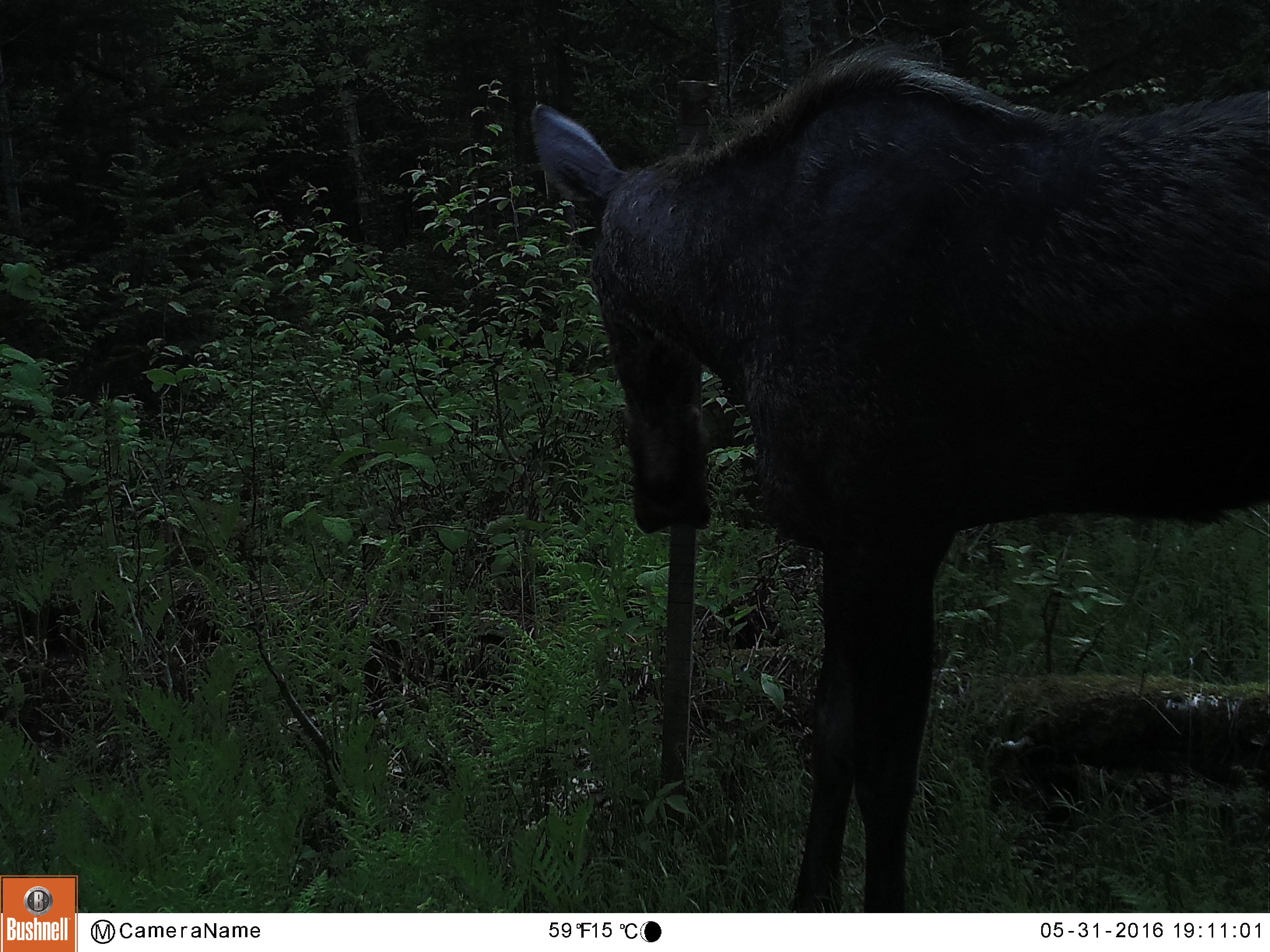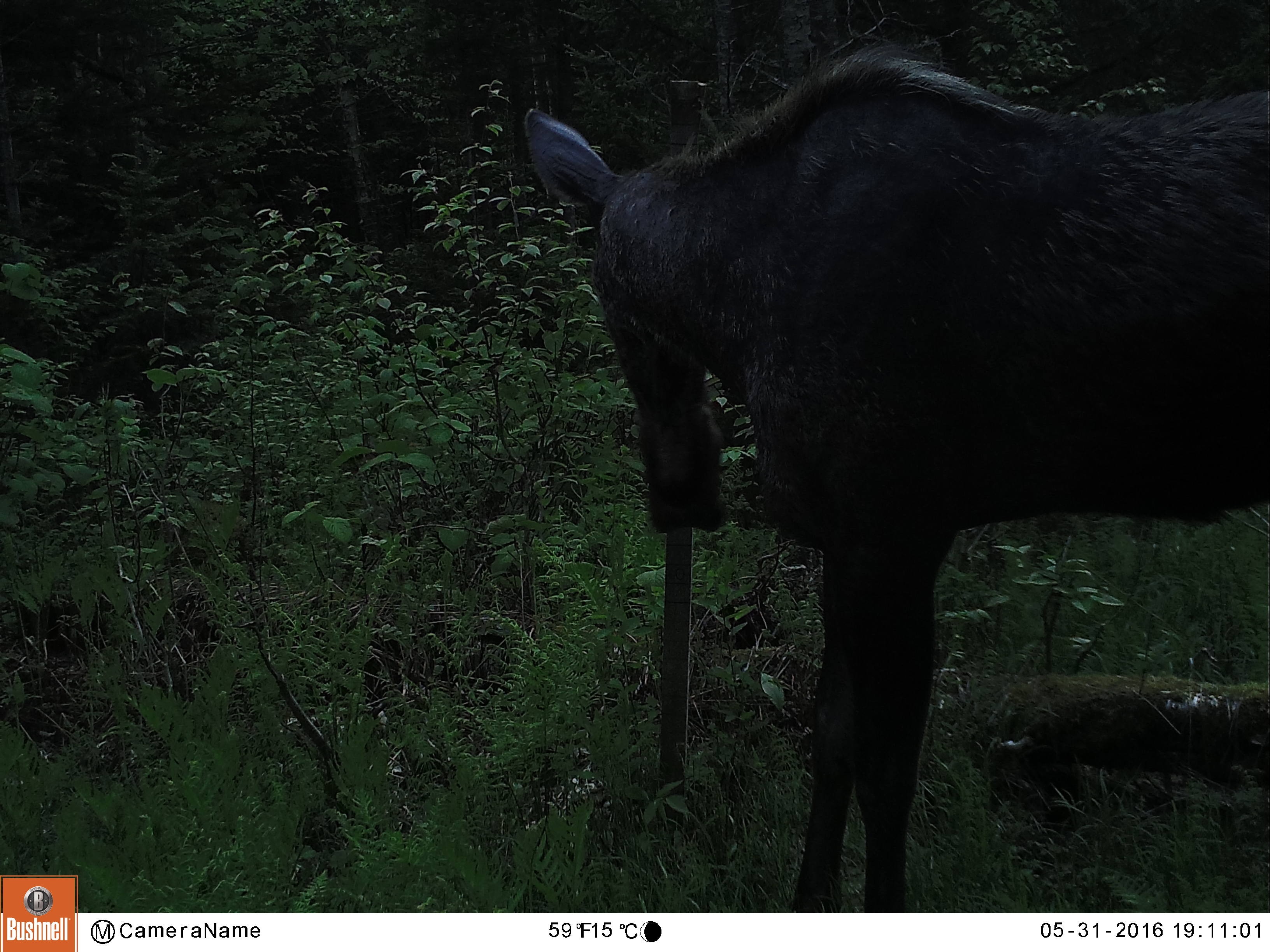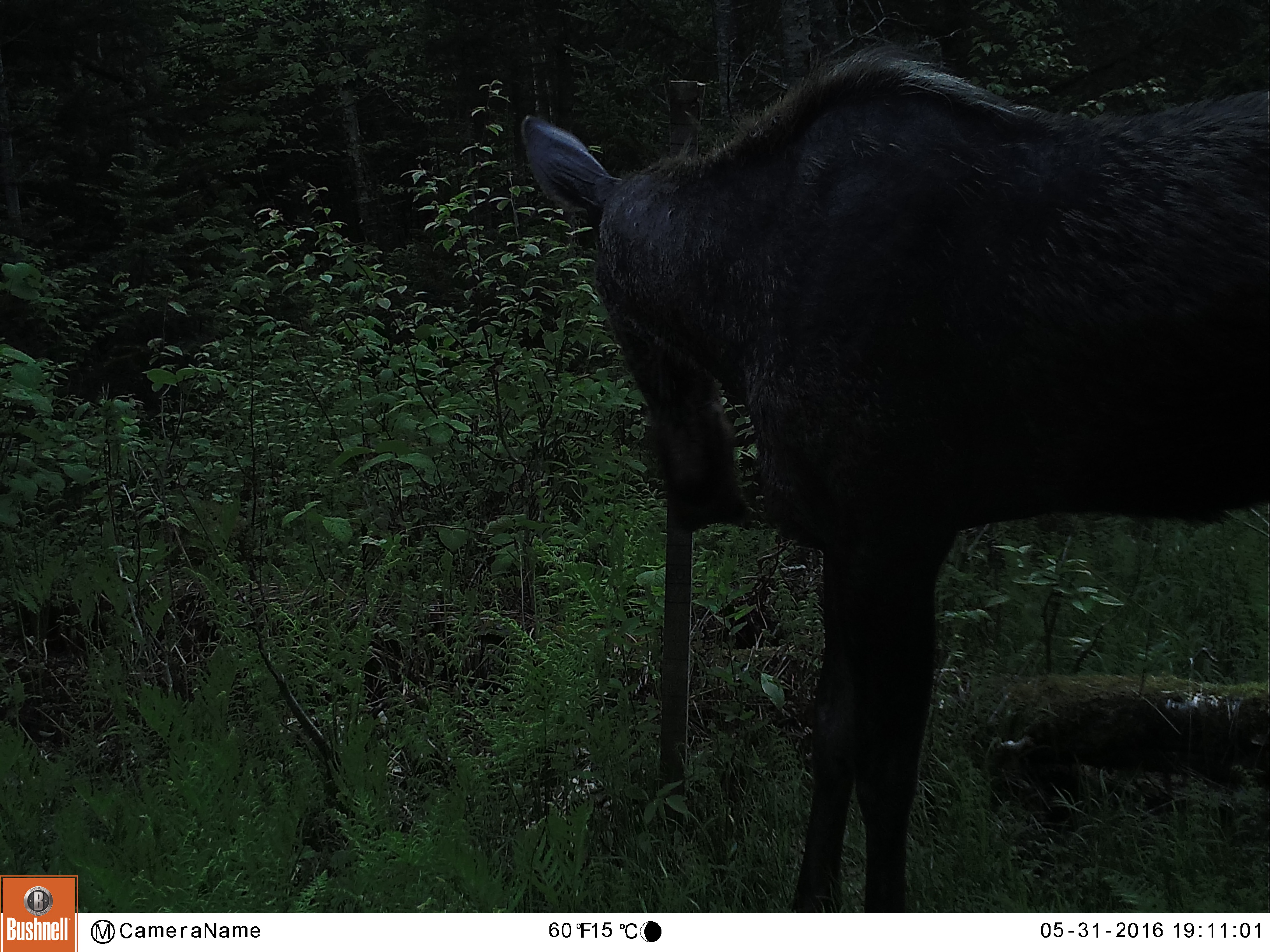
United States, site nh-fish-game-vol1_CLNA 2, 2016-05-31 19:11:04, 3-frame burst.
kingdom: Animalia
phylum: Chordata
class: Mammalia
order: Artiodactyla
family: Cervidae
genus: Alces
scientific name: Alces alces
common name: moose